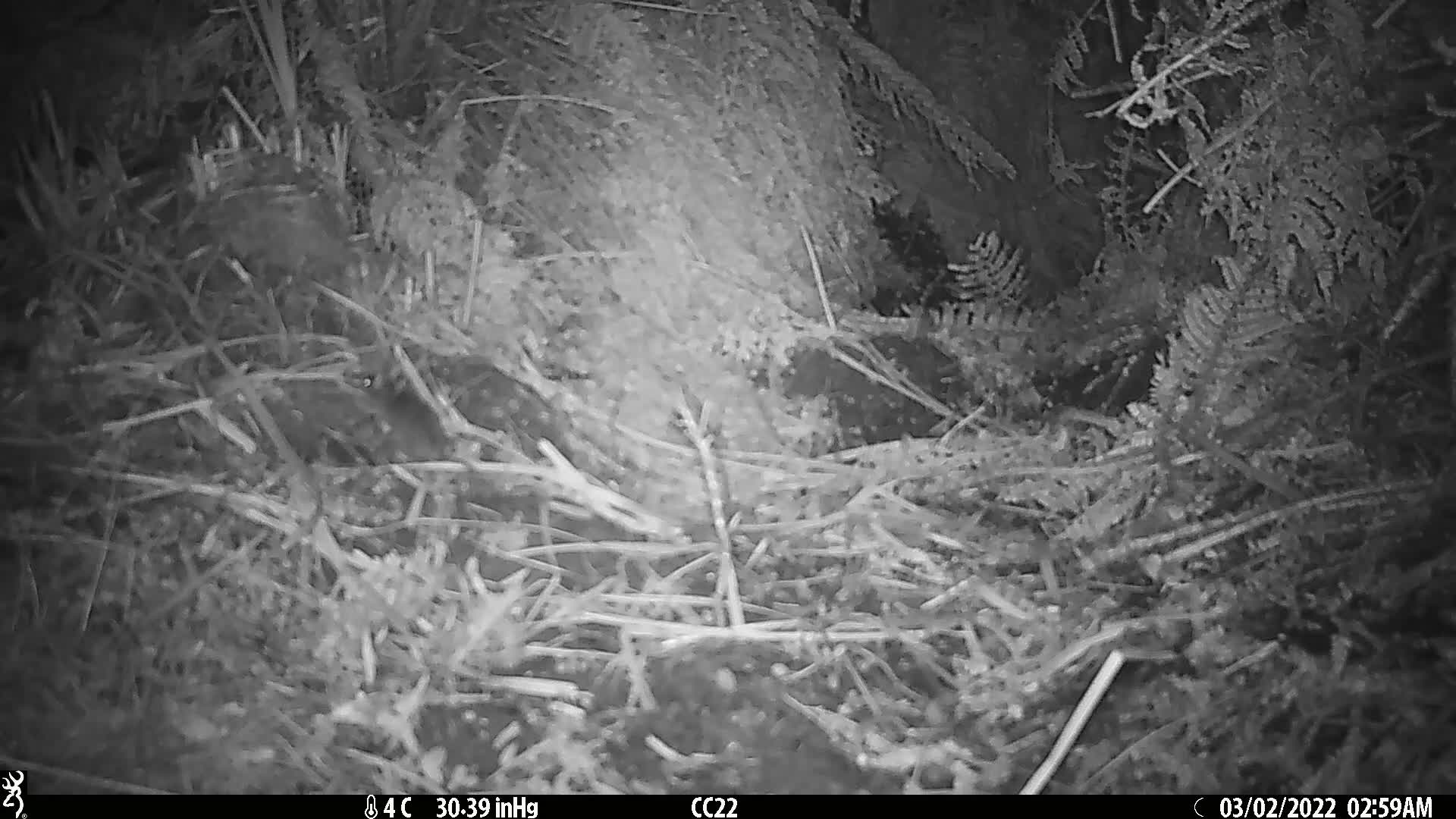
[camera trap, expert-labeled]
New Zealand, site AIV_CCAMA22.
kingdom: Animalia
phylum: Chordata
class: Mammalia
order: Rodentia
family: Muridae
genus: Mus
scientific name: Mus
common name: mouse